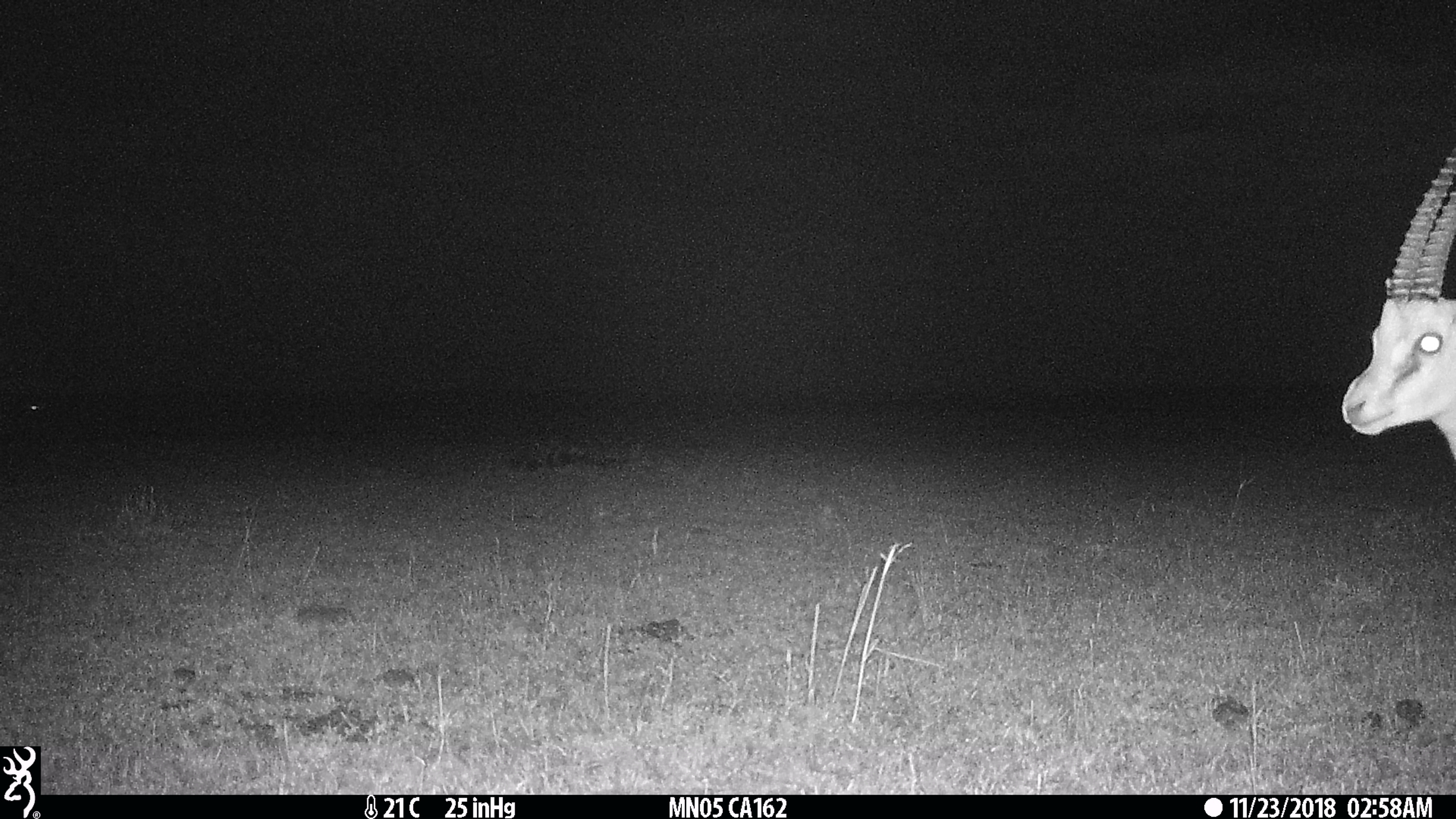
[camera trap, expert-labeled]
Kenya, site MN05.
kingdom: Animalia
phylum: Chordata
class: Mammalia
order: Artiodactyla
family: Bovidae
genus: Eudorcas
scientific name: Eudorcas thomsonii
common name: thomon's gazelle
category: gazelle thomsons